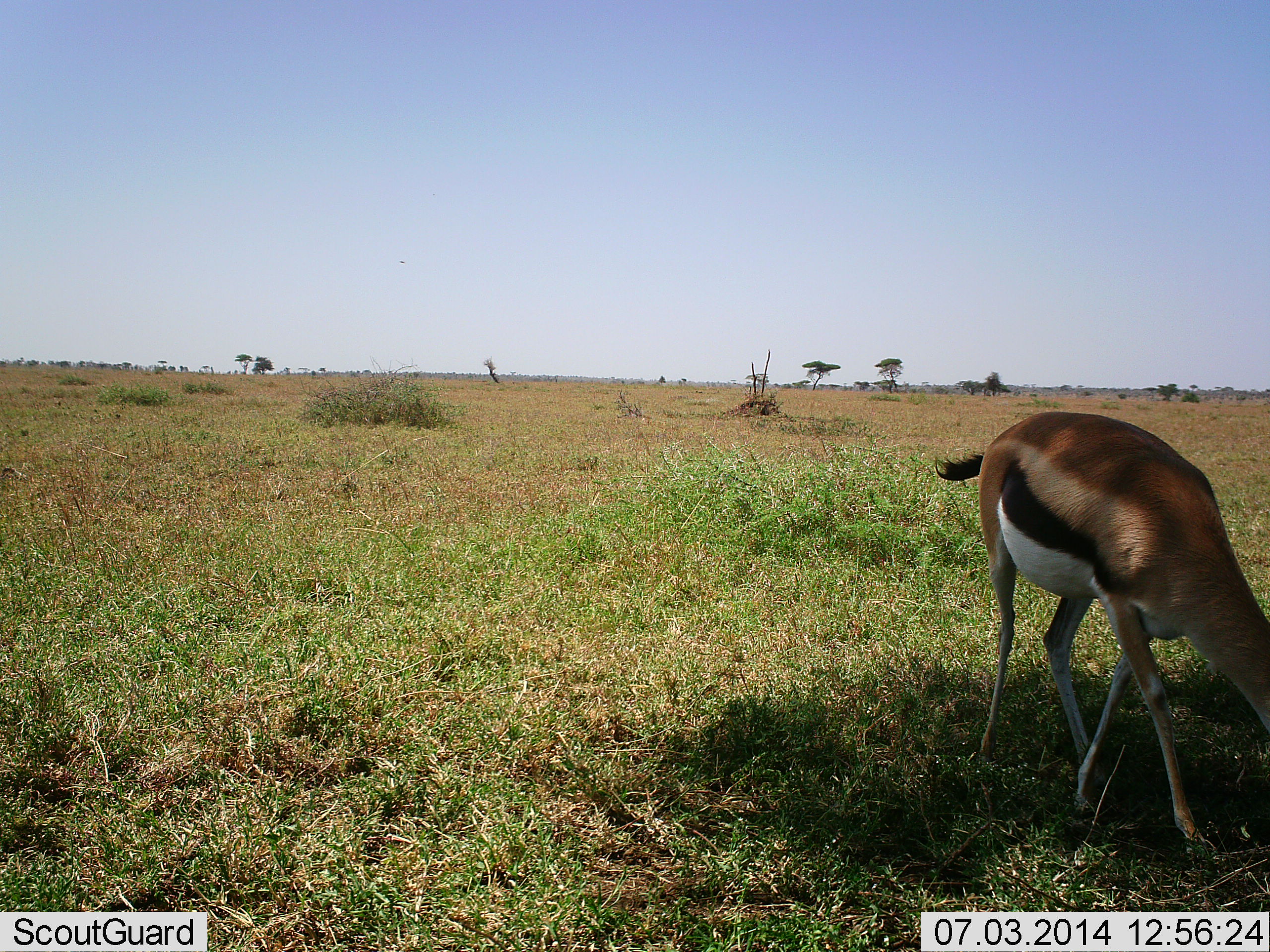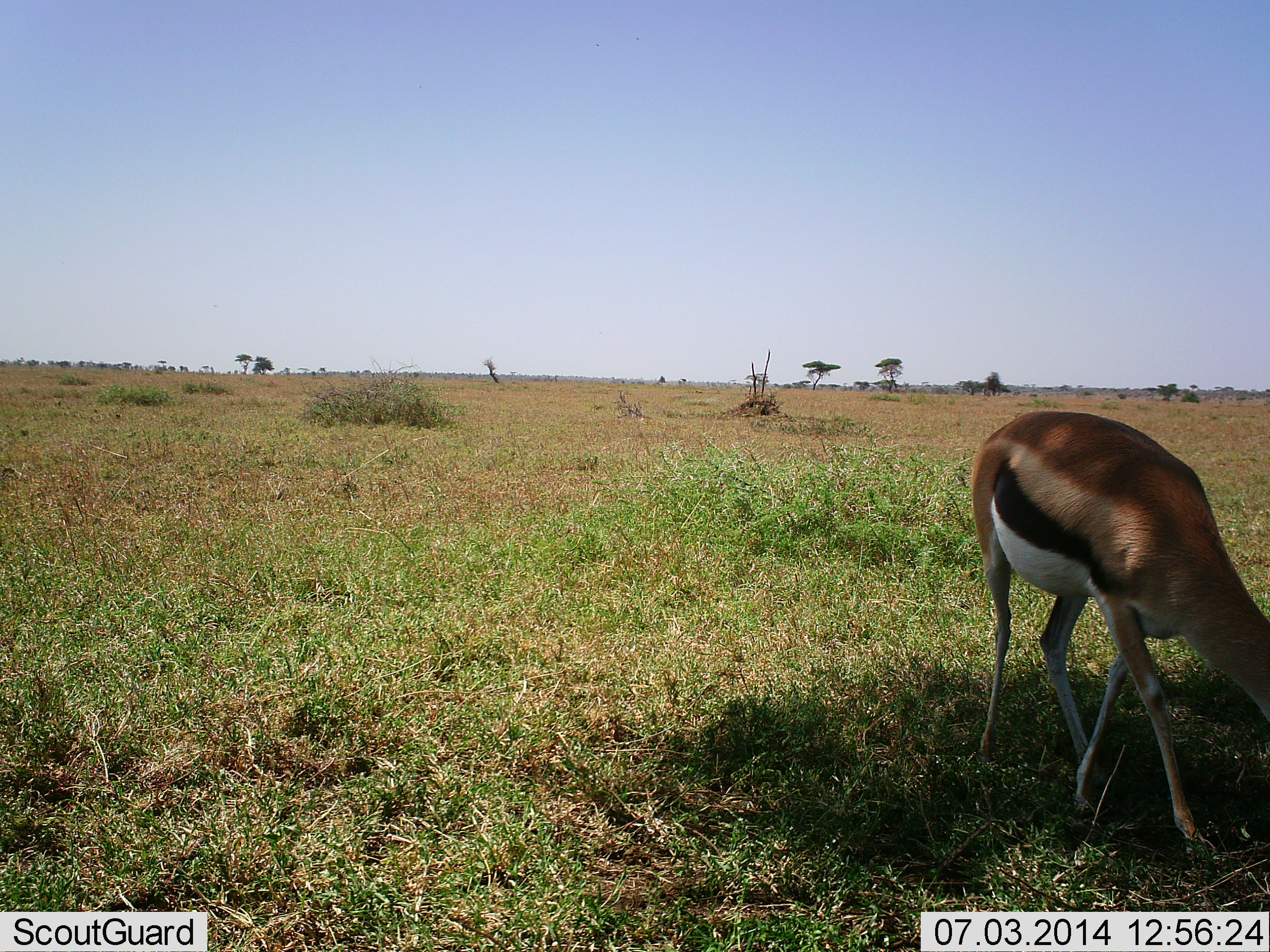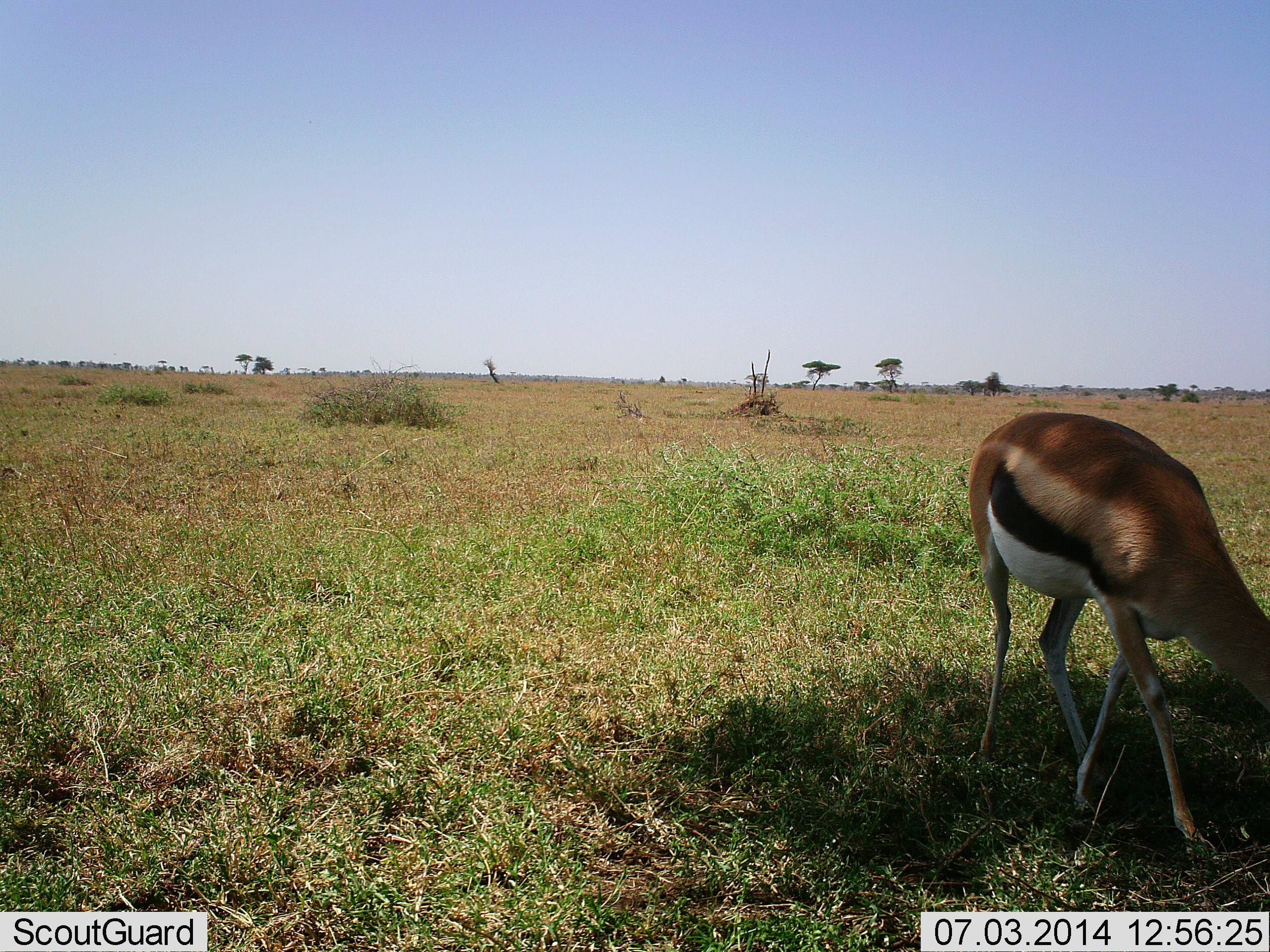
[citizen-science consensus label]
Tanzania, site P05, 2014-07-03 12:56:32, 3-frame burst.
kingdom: Animalia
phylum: Chordata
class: Mammalia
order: Artiodactyla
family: Bovidae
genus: Eudorcas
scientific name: Eudorcas thomsonii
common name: thomson's gazelle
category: gazellethomsons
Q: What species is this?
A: Gazellethomsons (thomson's gazelle) (Eudorcas thomsonii).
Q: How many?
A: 1.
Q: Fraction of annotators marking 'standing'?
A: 30%.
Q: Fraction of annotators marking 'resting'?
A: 0%.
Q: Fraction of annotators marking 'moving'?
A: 0%.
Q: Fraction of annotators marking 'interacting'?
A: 0%.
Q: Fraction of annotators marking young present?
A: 0%.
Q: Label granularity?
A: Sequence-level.